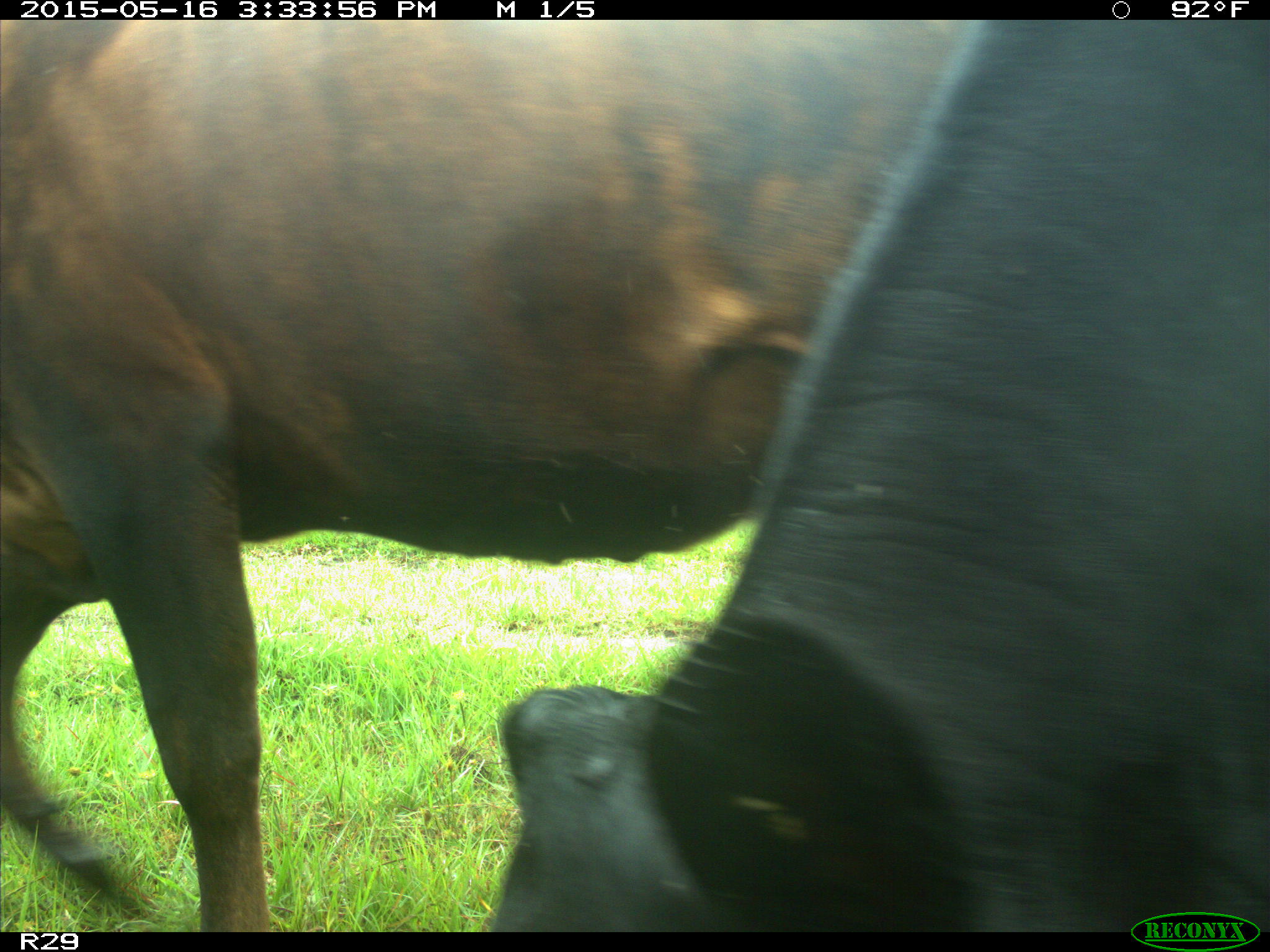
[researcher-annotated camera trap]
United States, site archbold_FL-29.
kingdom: Animalia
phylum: Chordata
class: Mammalia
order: Artiodactyla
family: Bovidae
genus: Bos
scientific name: Bos taurus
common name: domestic cow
Bos taurus (domestic cow).